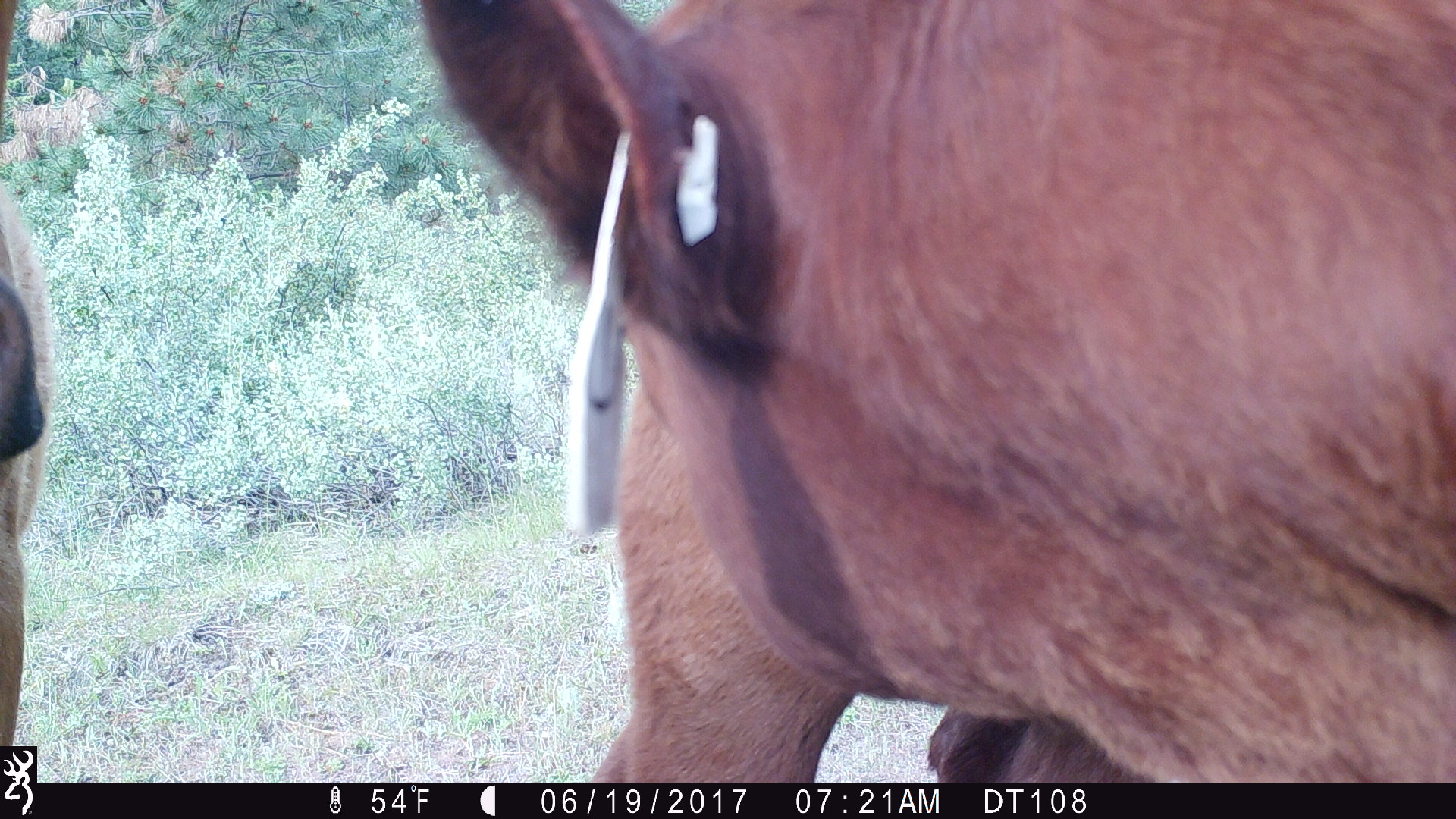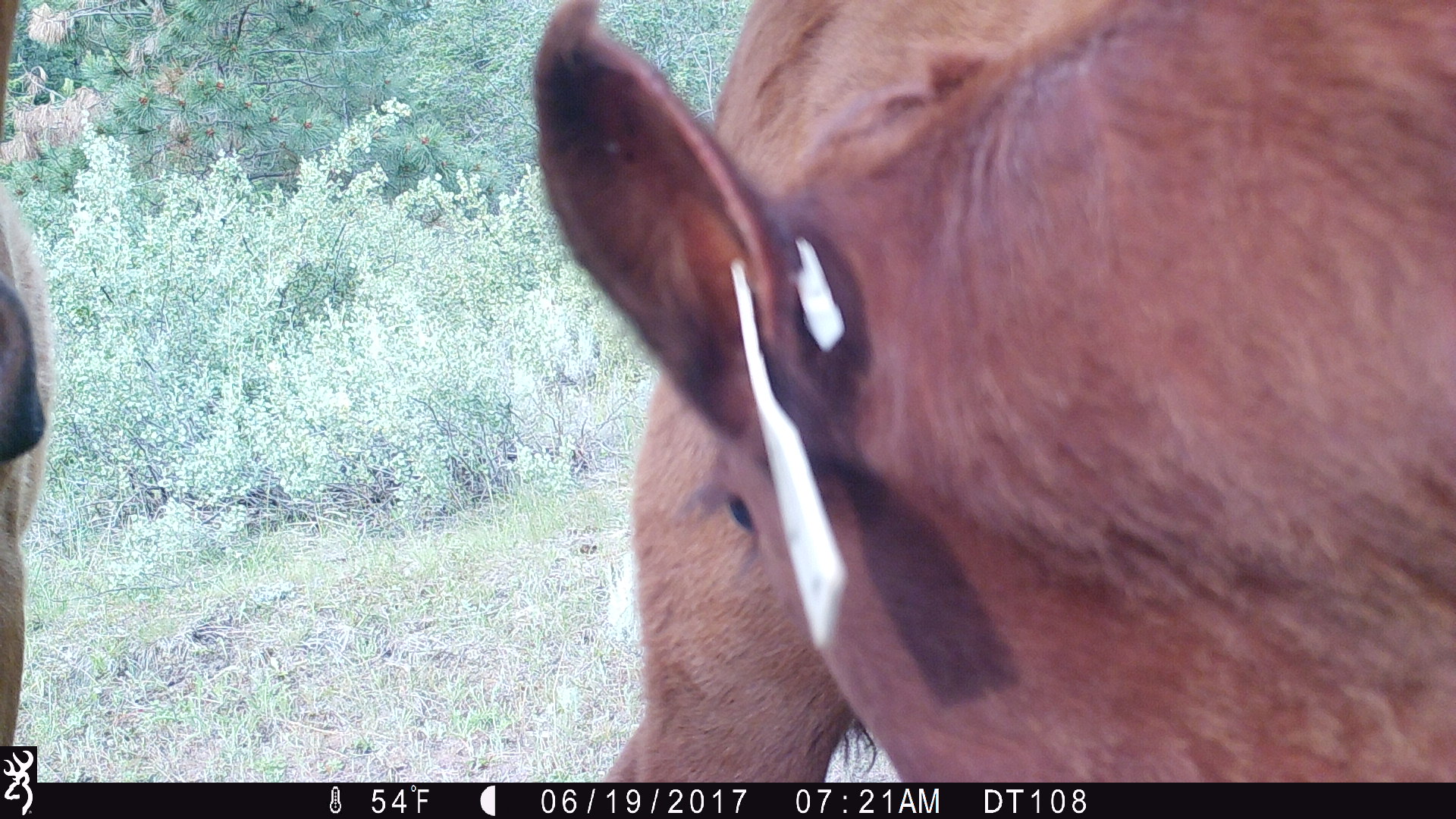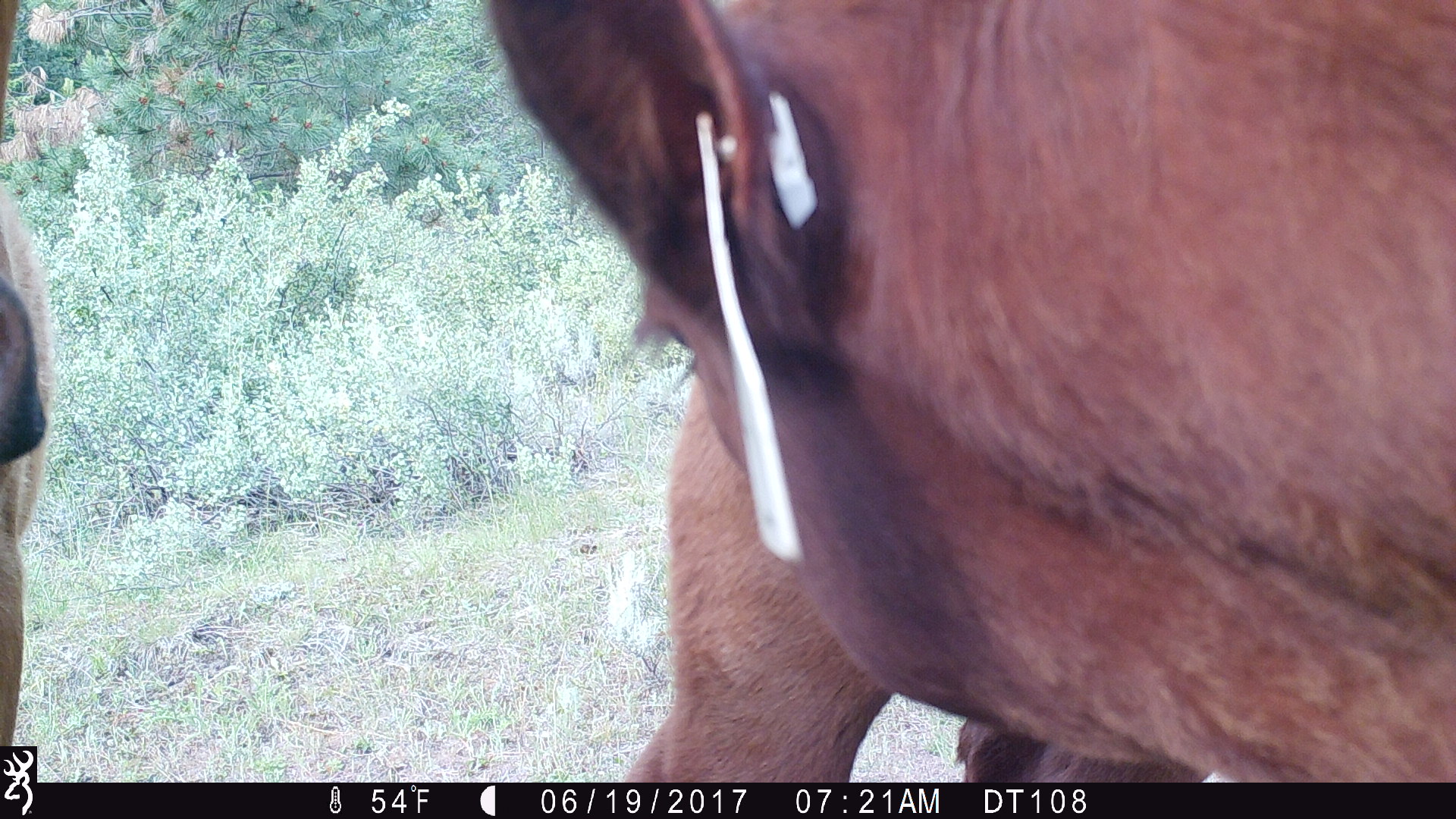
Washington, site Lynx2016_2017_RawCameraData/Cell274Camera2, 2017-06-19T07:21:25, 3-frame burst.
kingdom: Animalia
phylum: Chordata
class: Mammalia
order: Artiodactyla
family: Bovidae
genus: Bos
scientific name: Bos taurus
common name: domestic cattle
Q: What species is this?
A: Domestic cattle (Bos taurus).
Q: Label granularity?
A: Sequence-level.